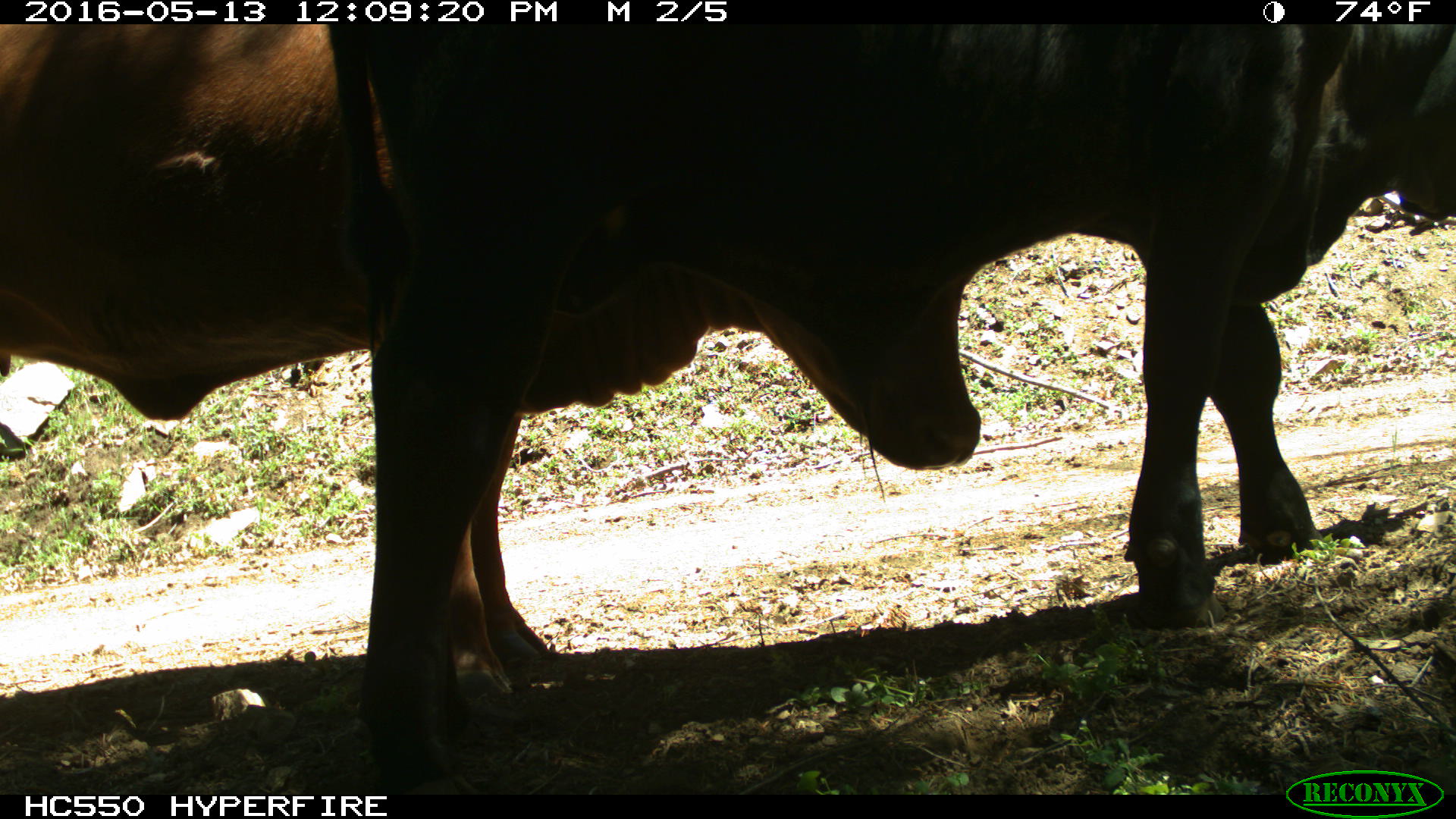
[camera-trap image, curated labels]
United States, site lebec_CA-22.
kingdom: Animalia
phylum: Chordata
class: Mammalia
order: Artiodactyla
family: Bovidae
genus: Bos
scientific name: Bos taurus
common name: domestic cow